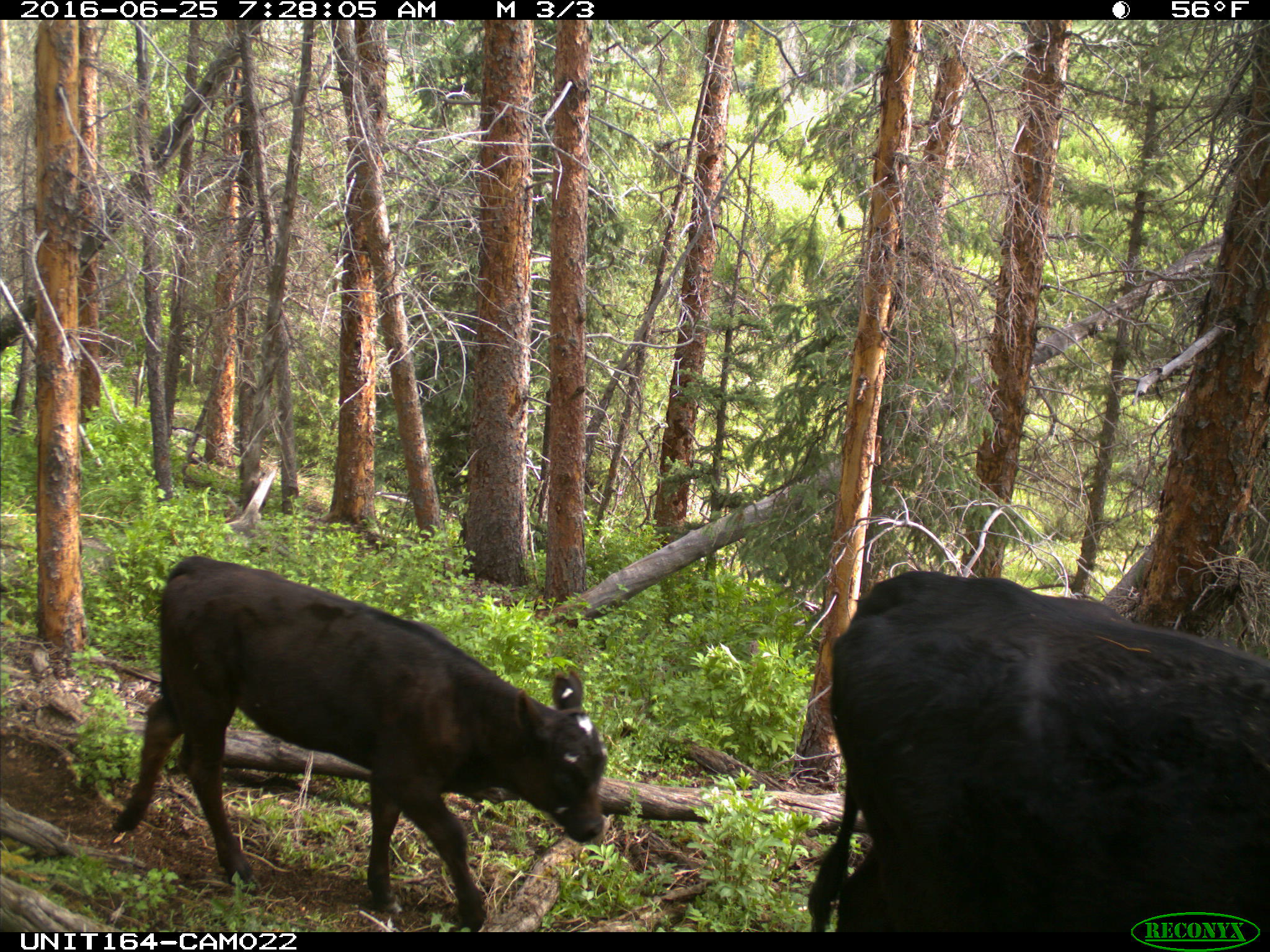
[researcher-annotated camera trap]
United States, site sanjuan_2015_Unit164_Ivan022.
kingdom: Animalia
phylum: Chordata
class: Mammalia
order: Artiodactyla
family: Bovidae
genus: Bos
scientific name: Bos taurus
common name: domestic cow